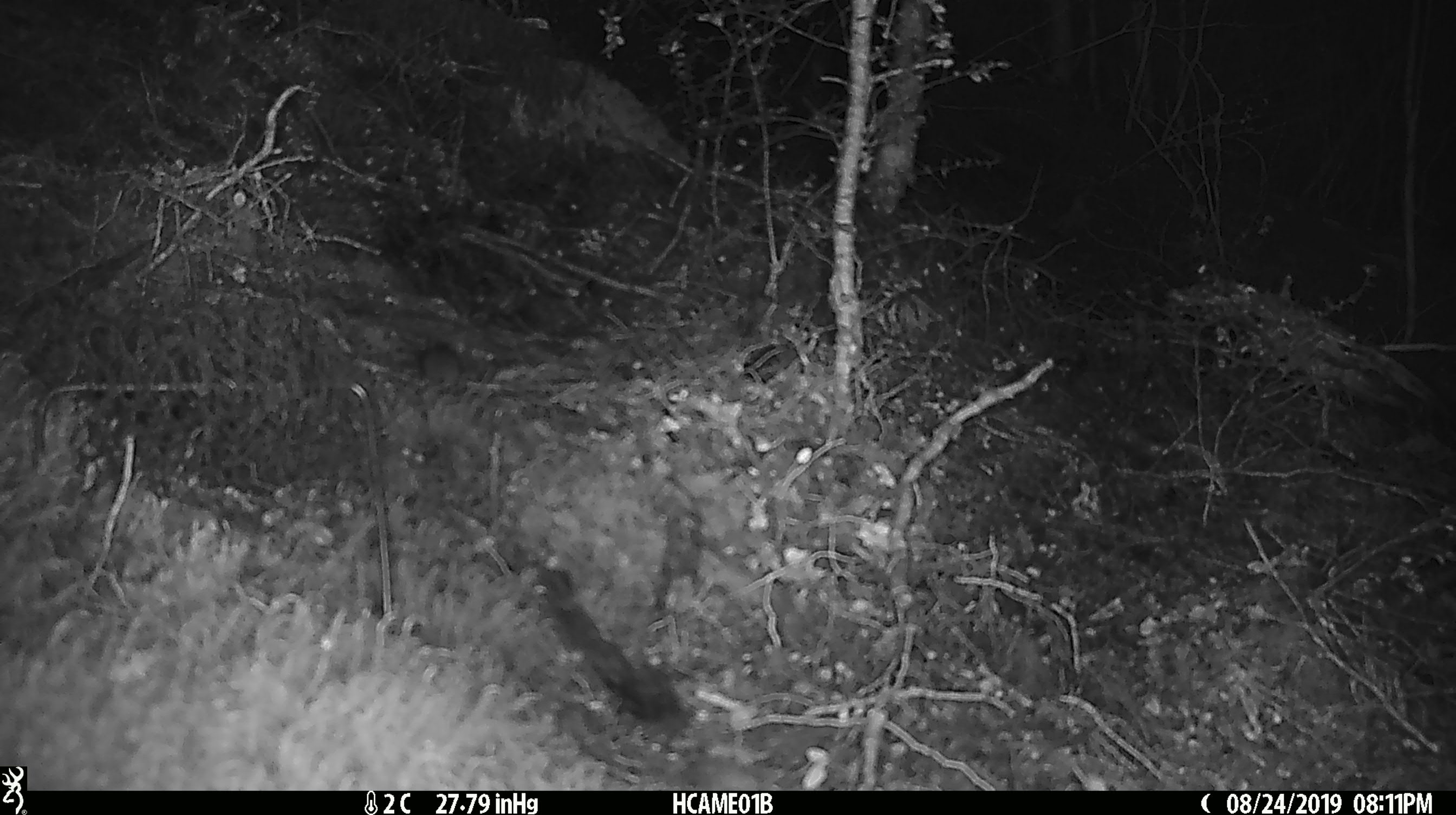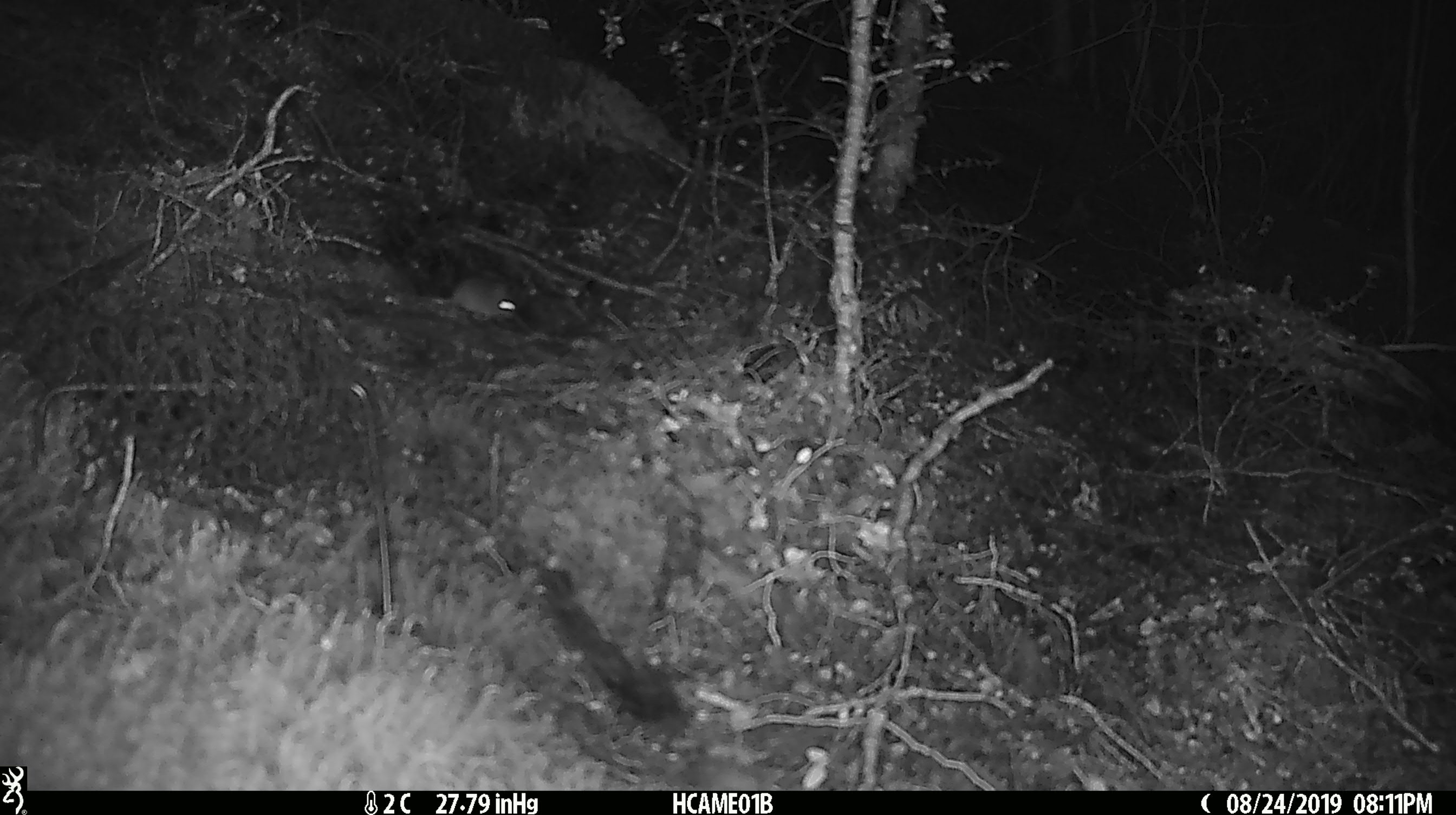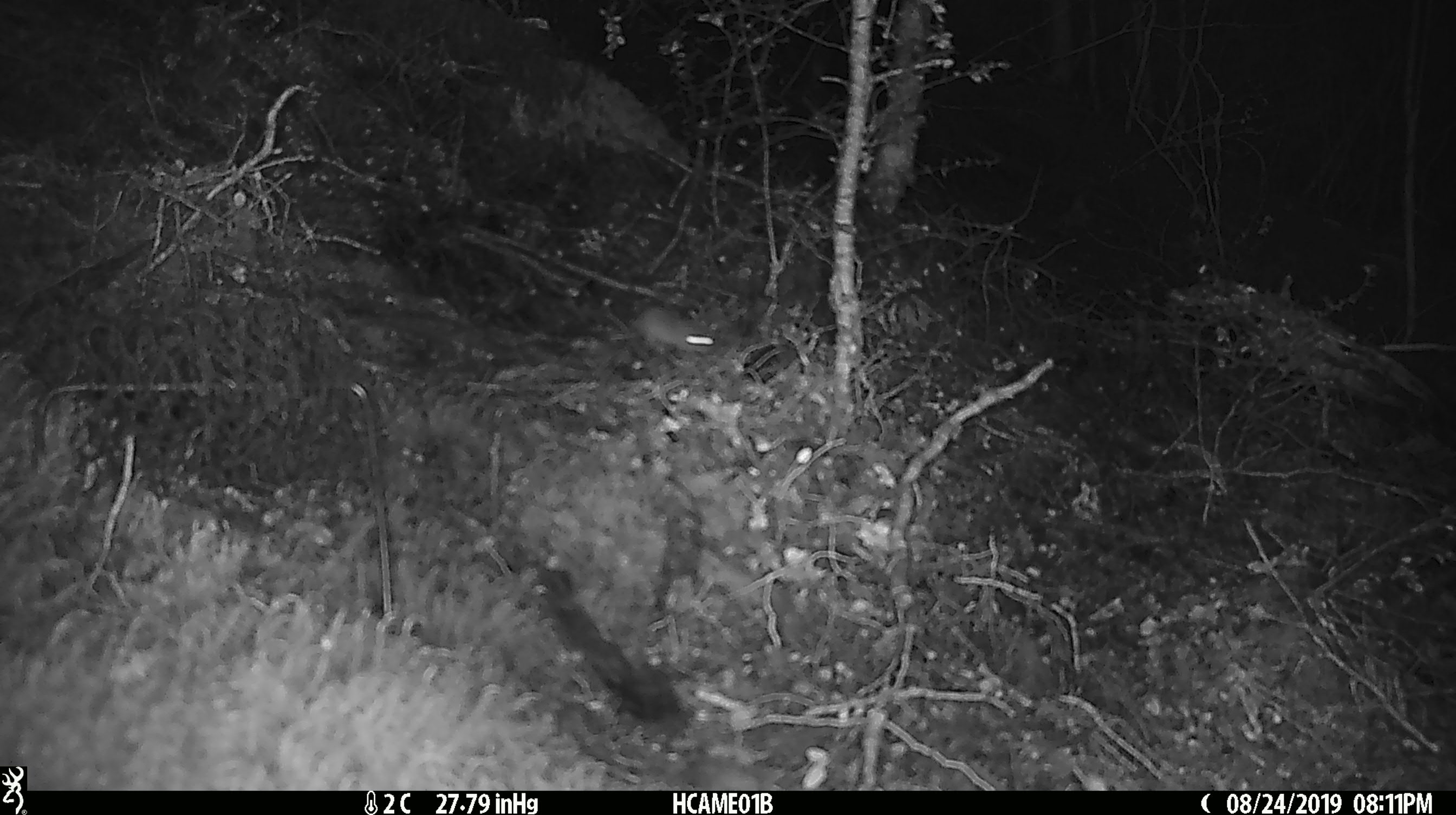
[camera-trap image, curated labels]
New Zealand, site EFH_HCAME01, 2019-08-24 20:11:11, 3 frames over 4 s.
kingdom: Animalia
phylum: Chordata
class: Mammalia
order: Rodentia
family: Muridae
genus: Mus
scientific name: Mus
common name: mouse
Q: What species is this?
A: Mouse (Mus).